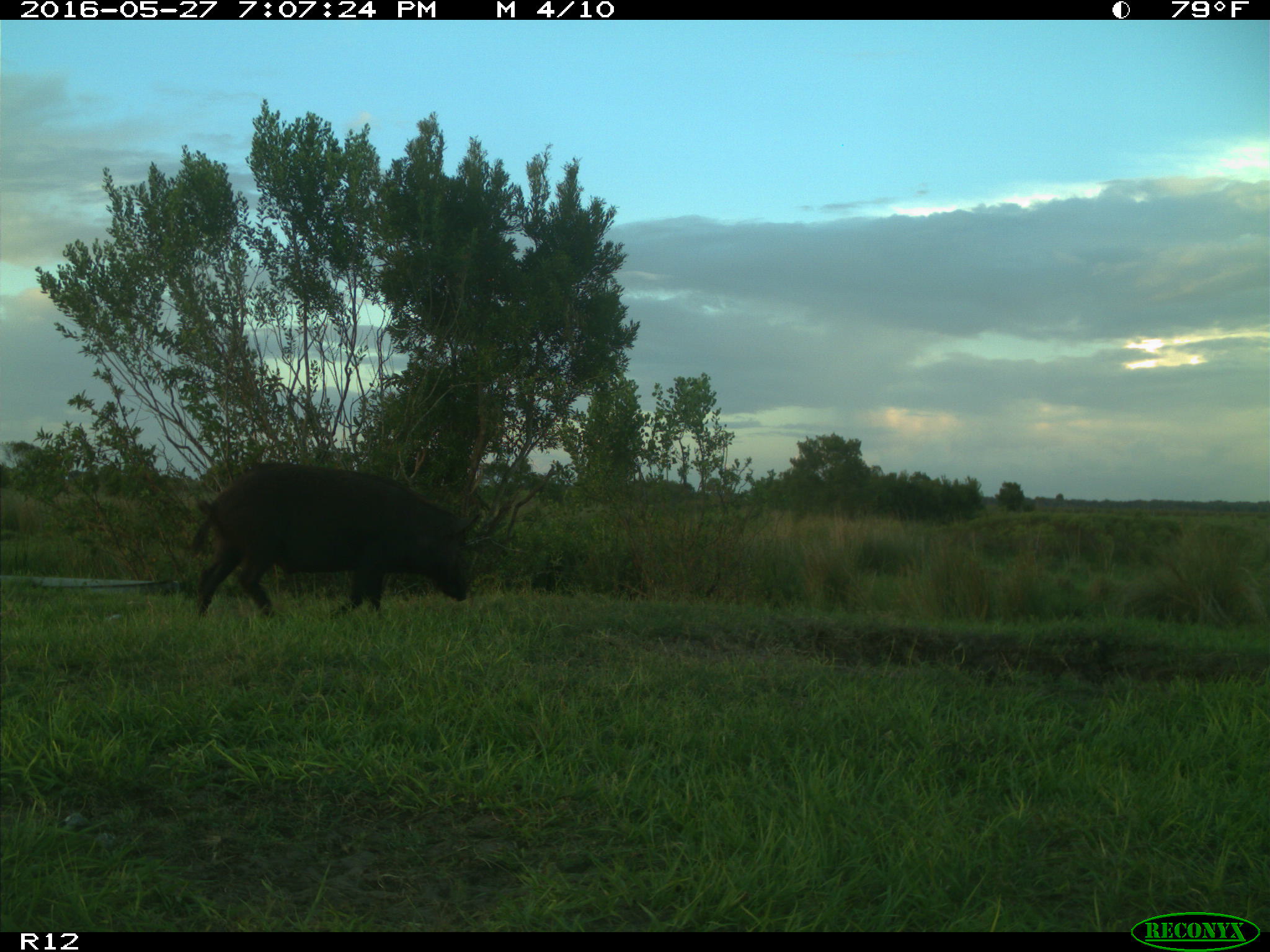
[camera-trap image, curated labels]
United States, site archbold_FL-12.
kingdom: Animalia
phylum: Chordata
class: Mammalia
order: Artiodactyla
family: Suidae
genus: Sus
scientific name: Sus scrofa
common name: wild boar